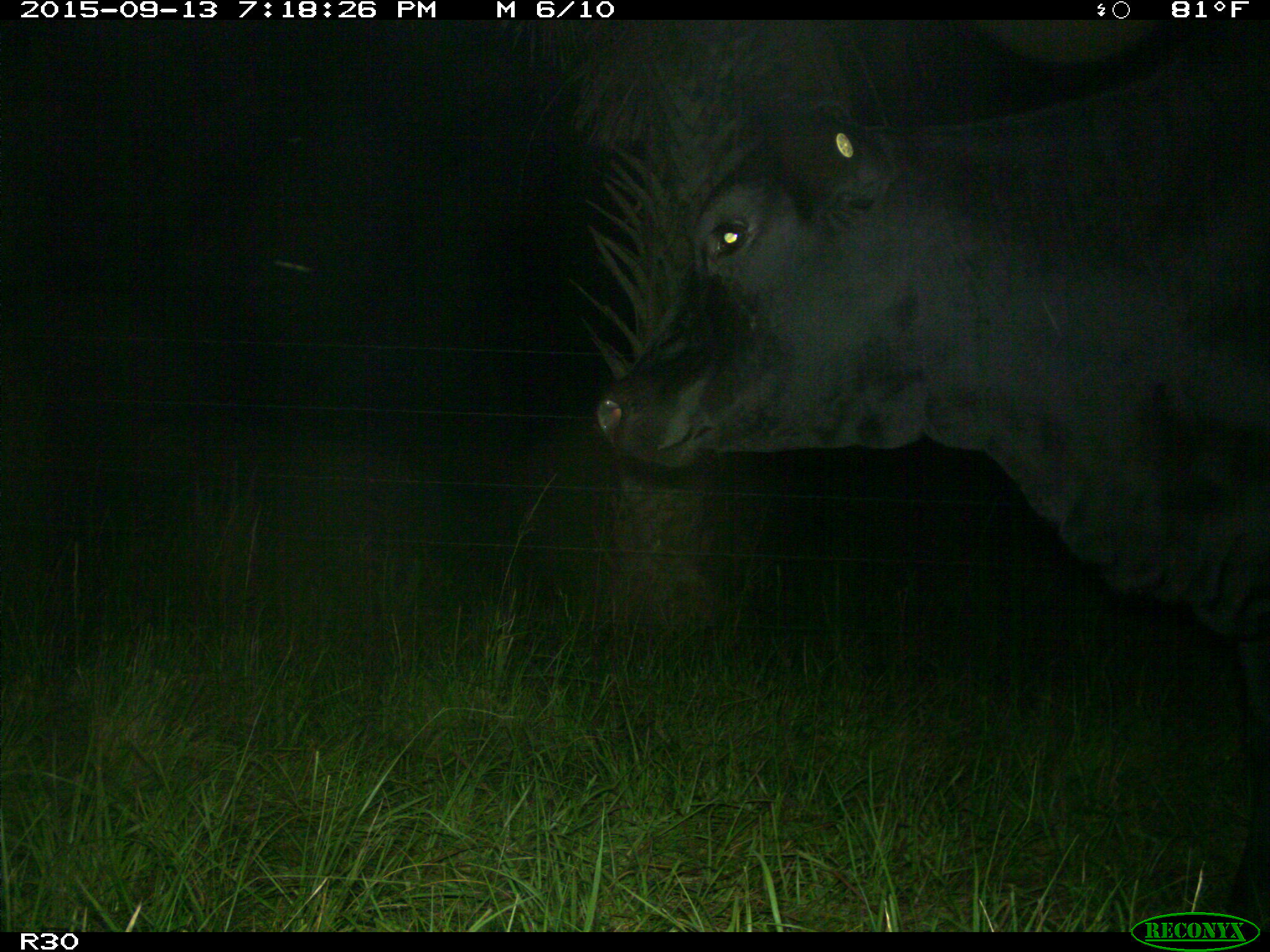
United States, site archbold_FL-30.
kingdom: Animalia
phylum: Chordata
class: Mammalia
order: Artiodactyla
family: Bovidae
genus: Bos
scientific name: Bos taurus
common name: domestic cow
Bos taurus (domestic cow).